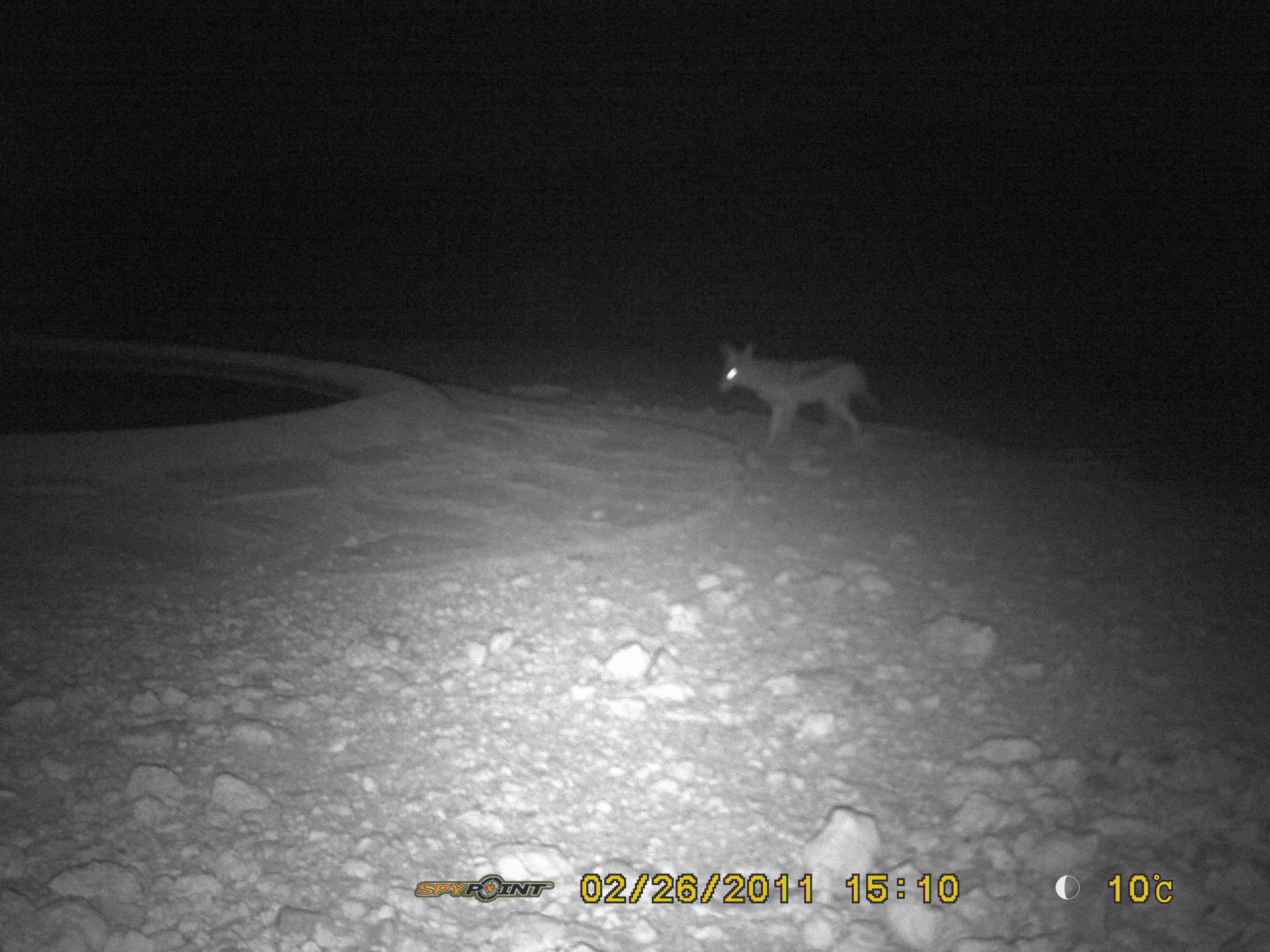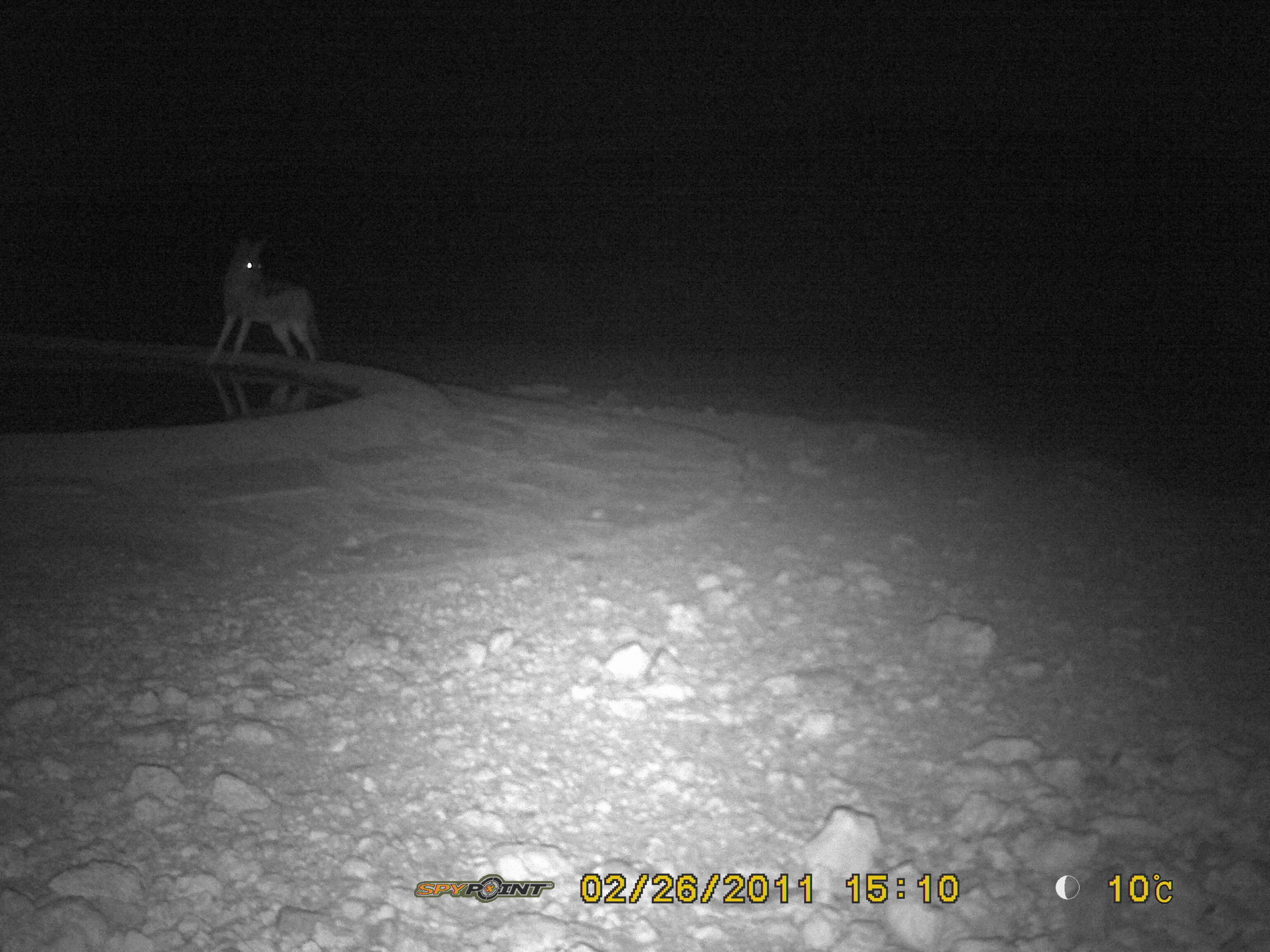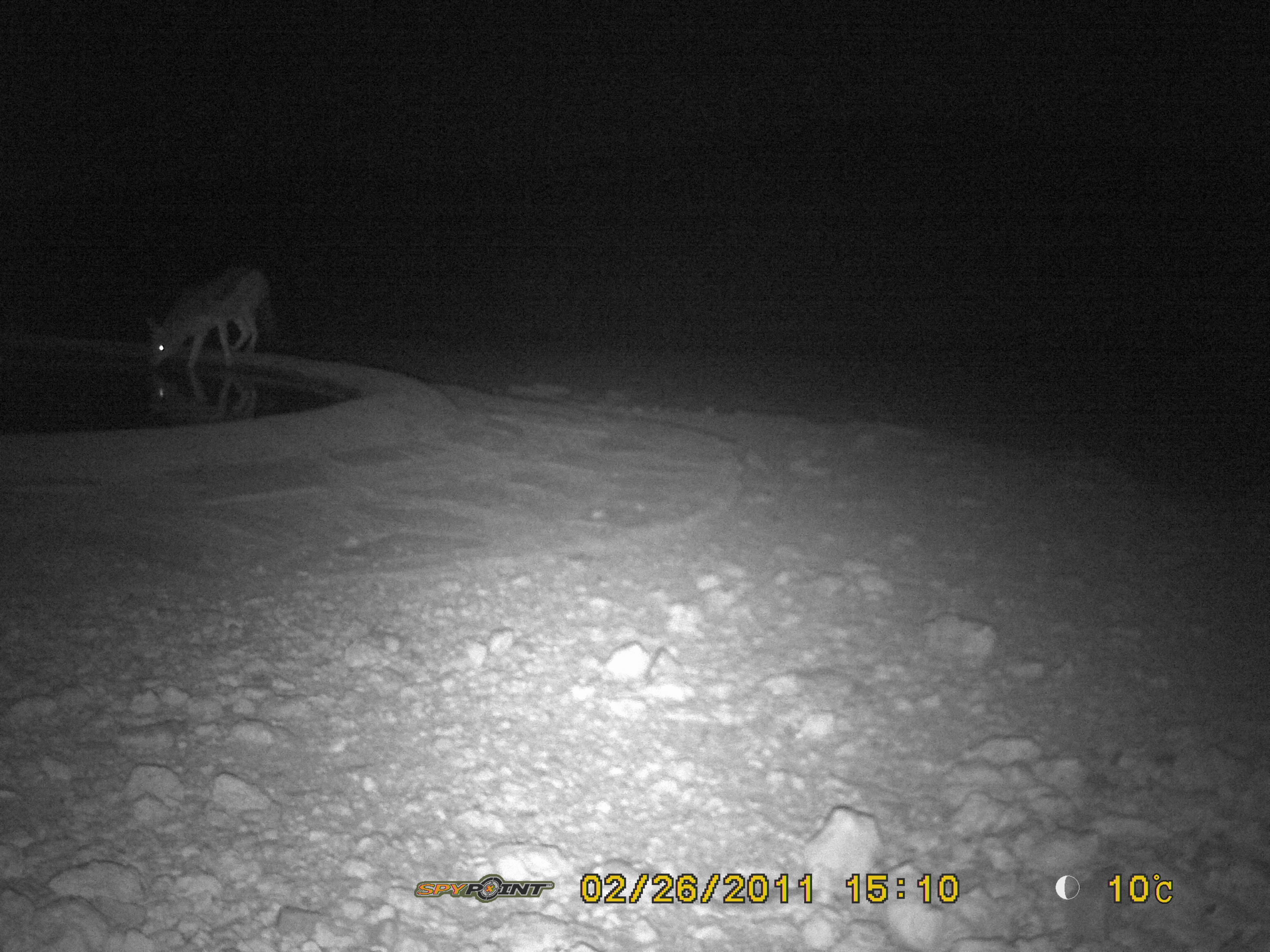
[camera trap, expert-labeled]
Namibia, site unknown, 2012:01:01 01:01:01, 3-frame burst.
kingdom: Animalia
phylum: Chordata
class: Mammalia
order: Carnivora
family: Canidae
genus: Lupulella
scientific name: Lupulella mesomelas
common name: black-backed jackal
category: canis mesomelas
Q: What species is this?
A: Canis mesomelas (black-backed jackal) (Lupulella mesomelas).